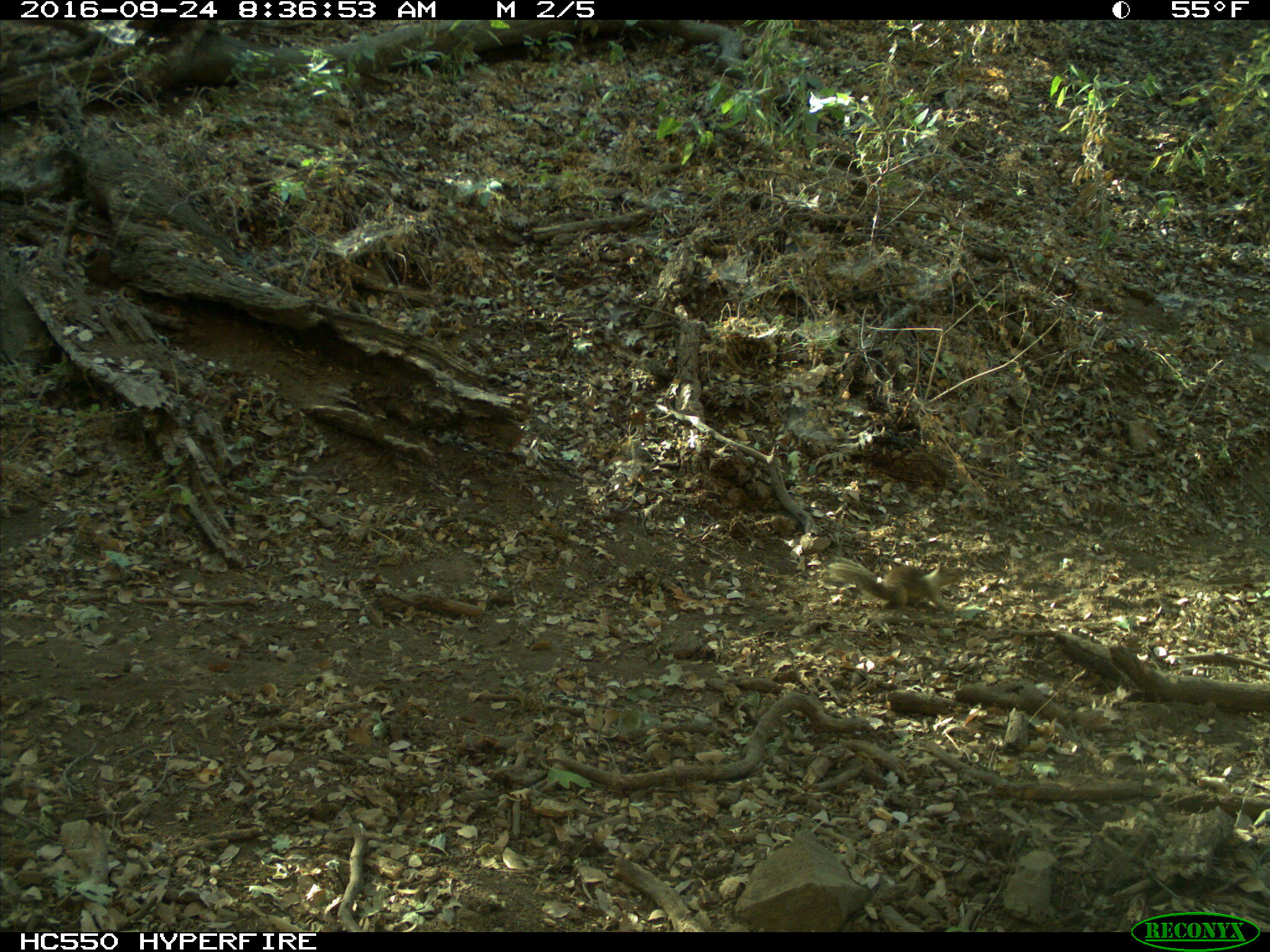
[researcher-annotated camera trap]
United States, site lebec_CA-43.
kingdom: Animalia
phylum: Chordata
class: Mammalia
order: Rodentia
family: Sciuridae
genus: Otospermophilus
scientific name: Otospermophilus beecheyi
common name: california ground squirrel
Otospermophilus beecheyi (california ground squirrel).